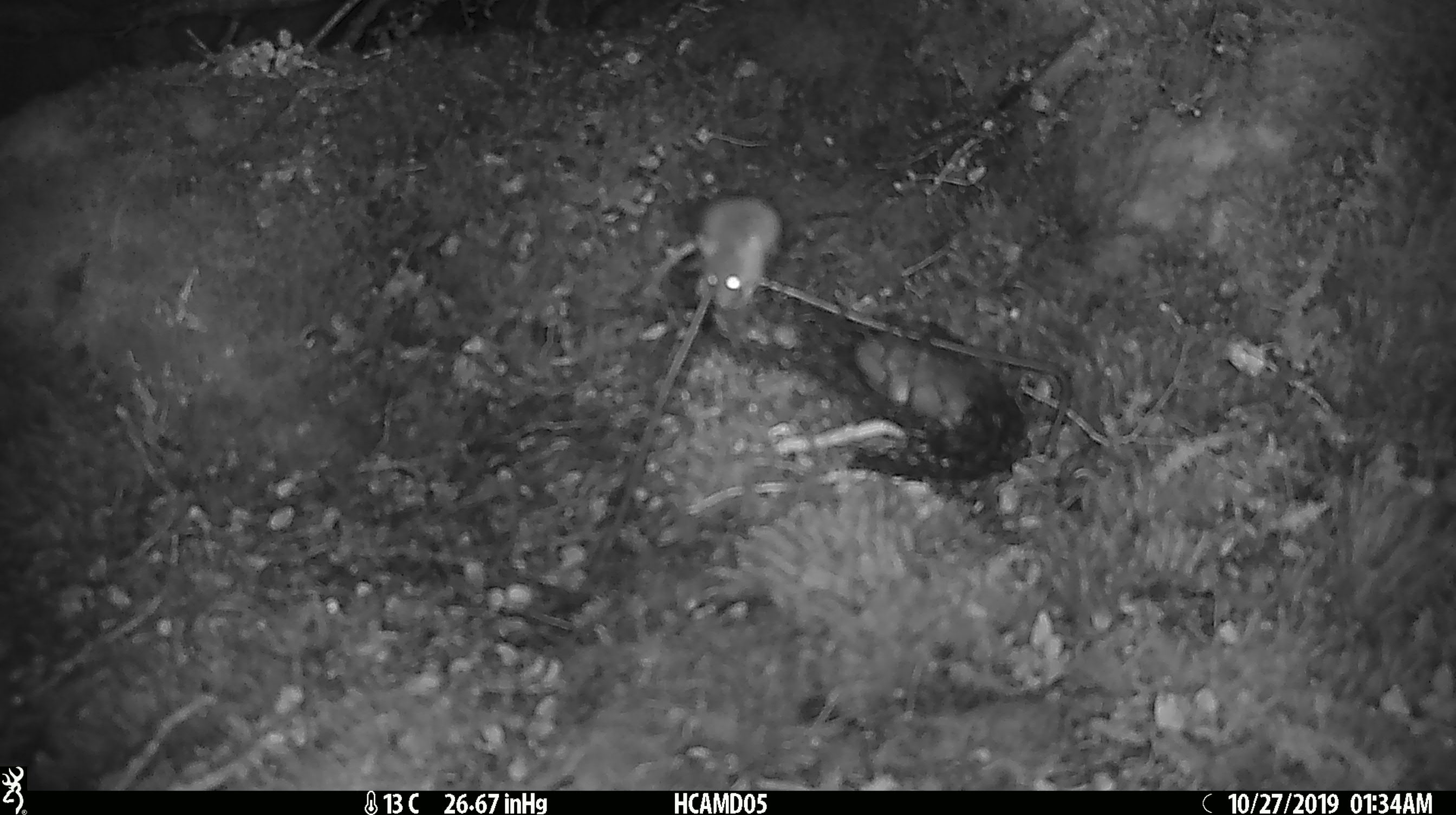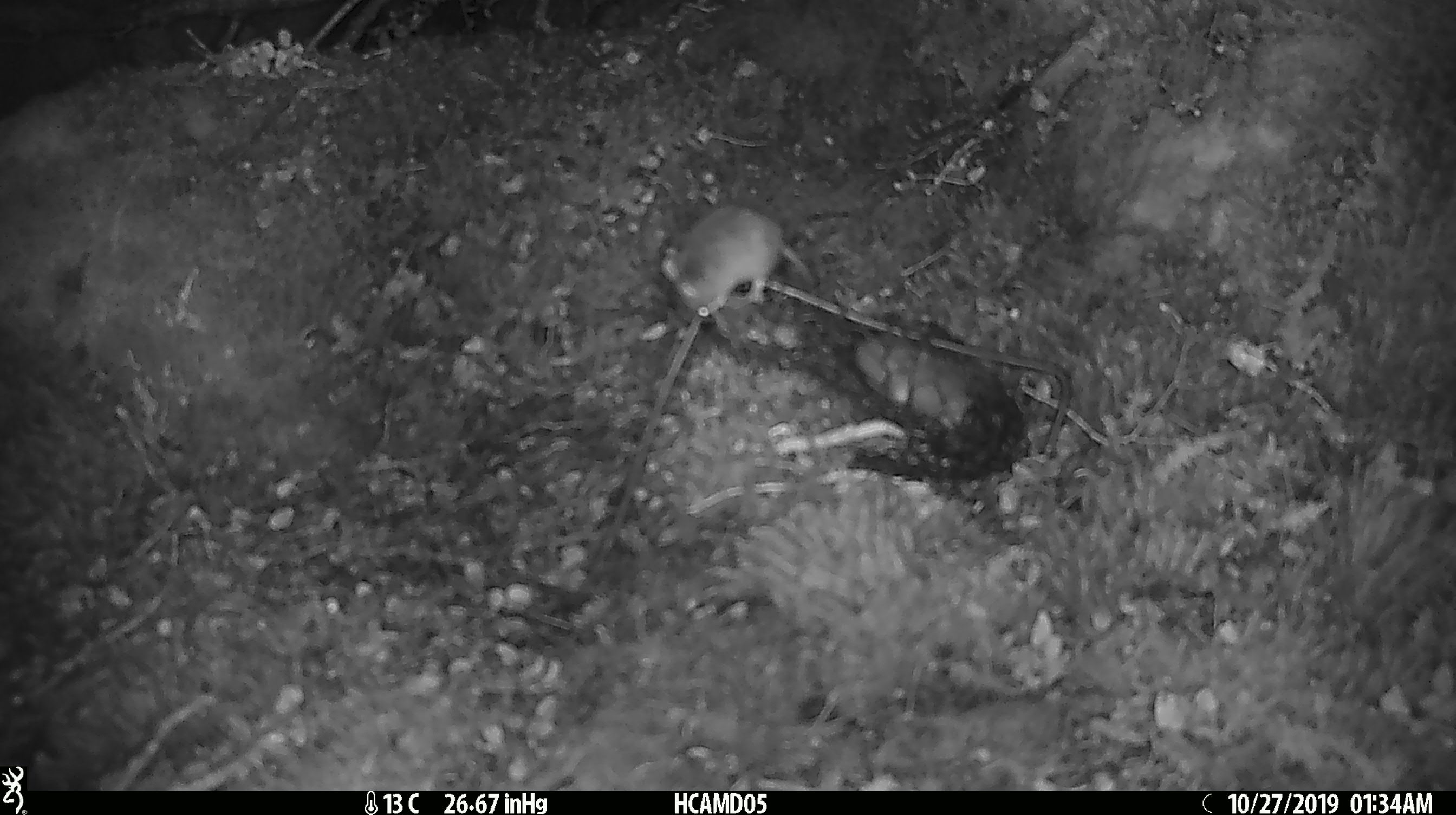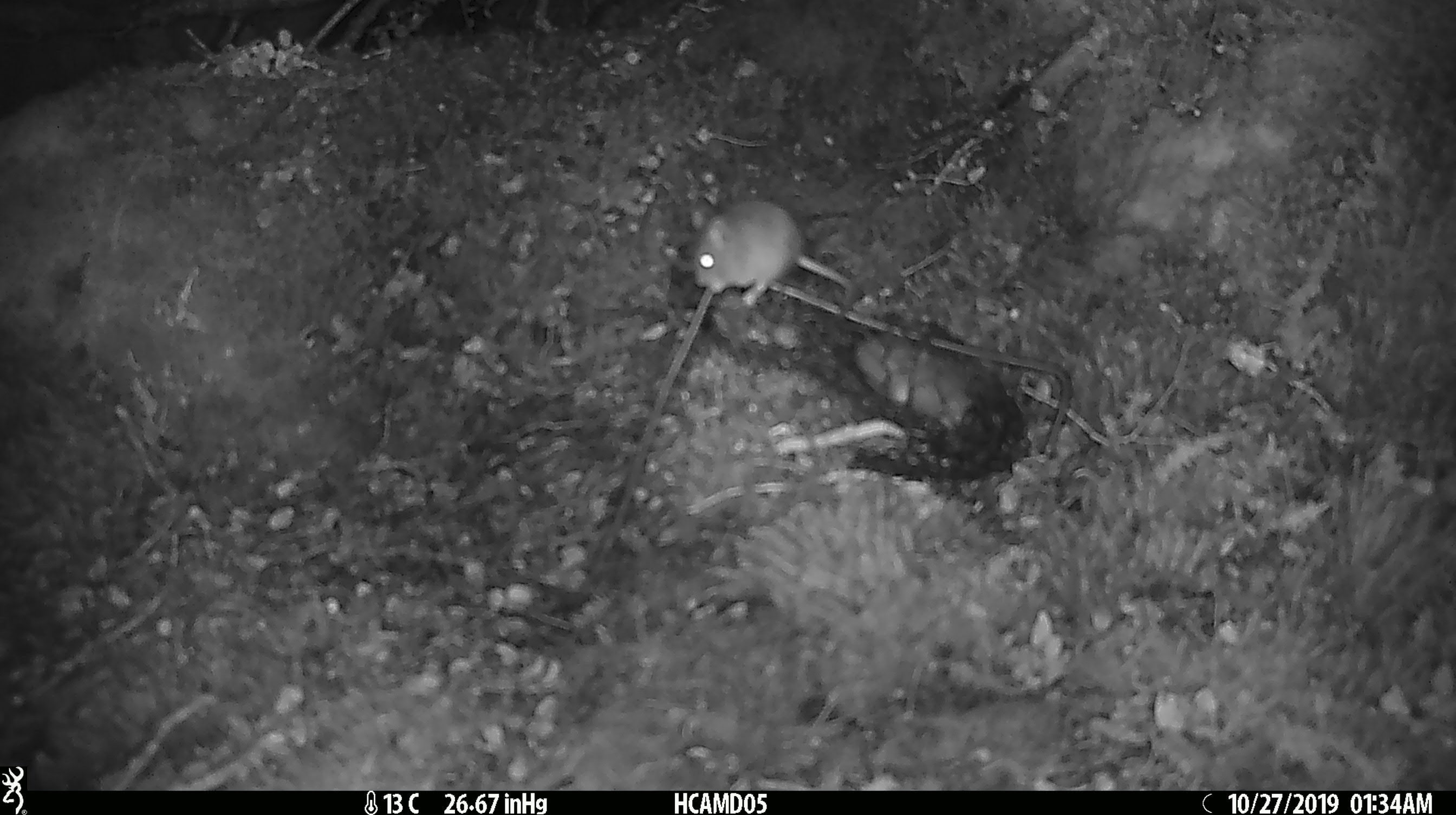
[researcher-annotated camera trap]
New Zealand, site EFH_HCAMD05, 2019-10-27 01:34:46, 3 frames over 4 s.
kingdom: Animalia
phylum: Chordata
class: Mammalia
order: Rodentia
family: Muridae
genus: Mus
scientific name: Mus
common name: mouse